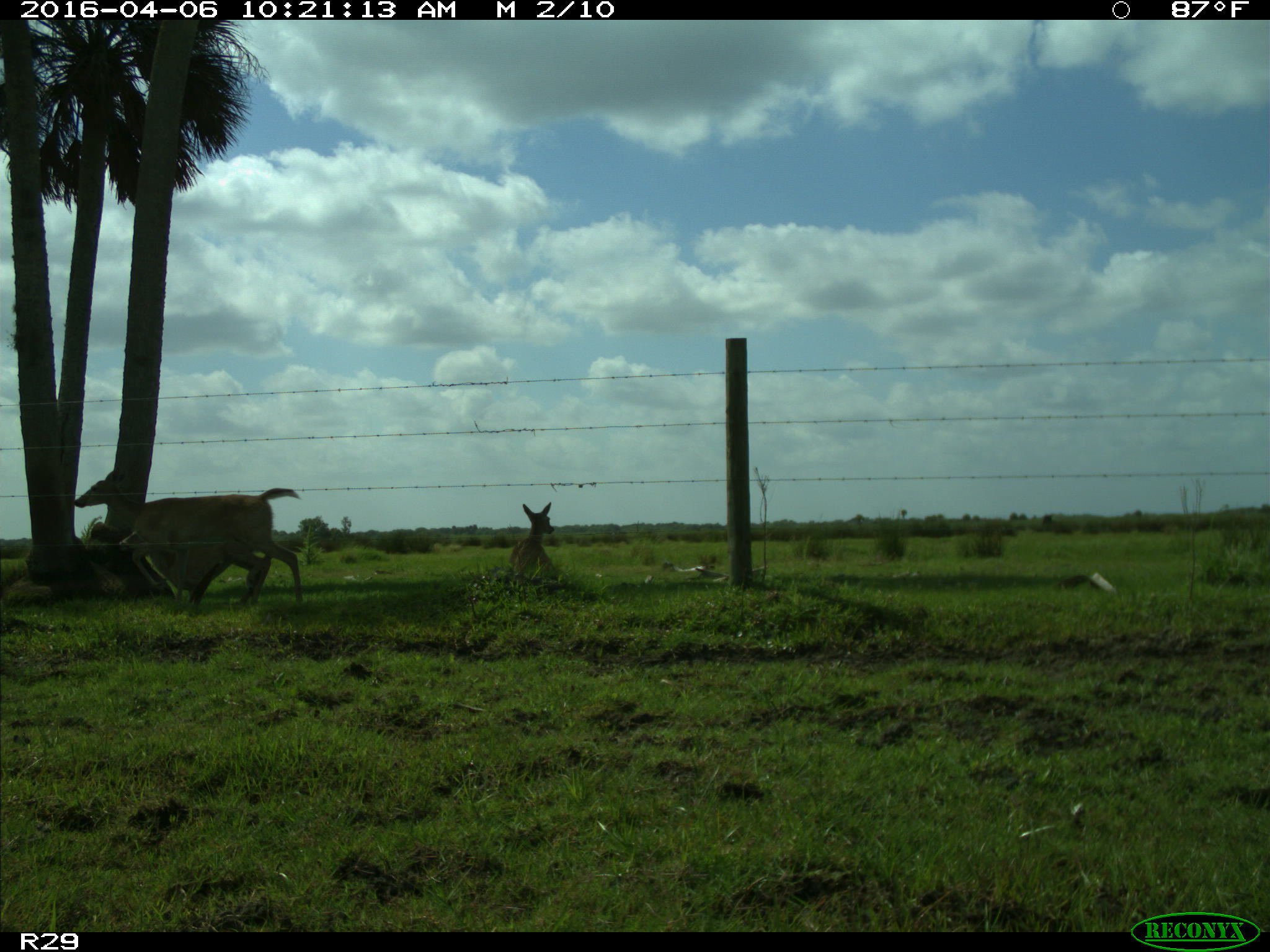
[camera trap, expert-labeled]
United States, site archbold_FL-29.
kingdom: Animalia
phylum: Chordata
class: Mammalia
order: Artiodactyla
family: Cervidae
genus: Odocoileus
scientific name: Odocoileus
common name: deer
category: unidentified deer